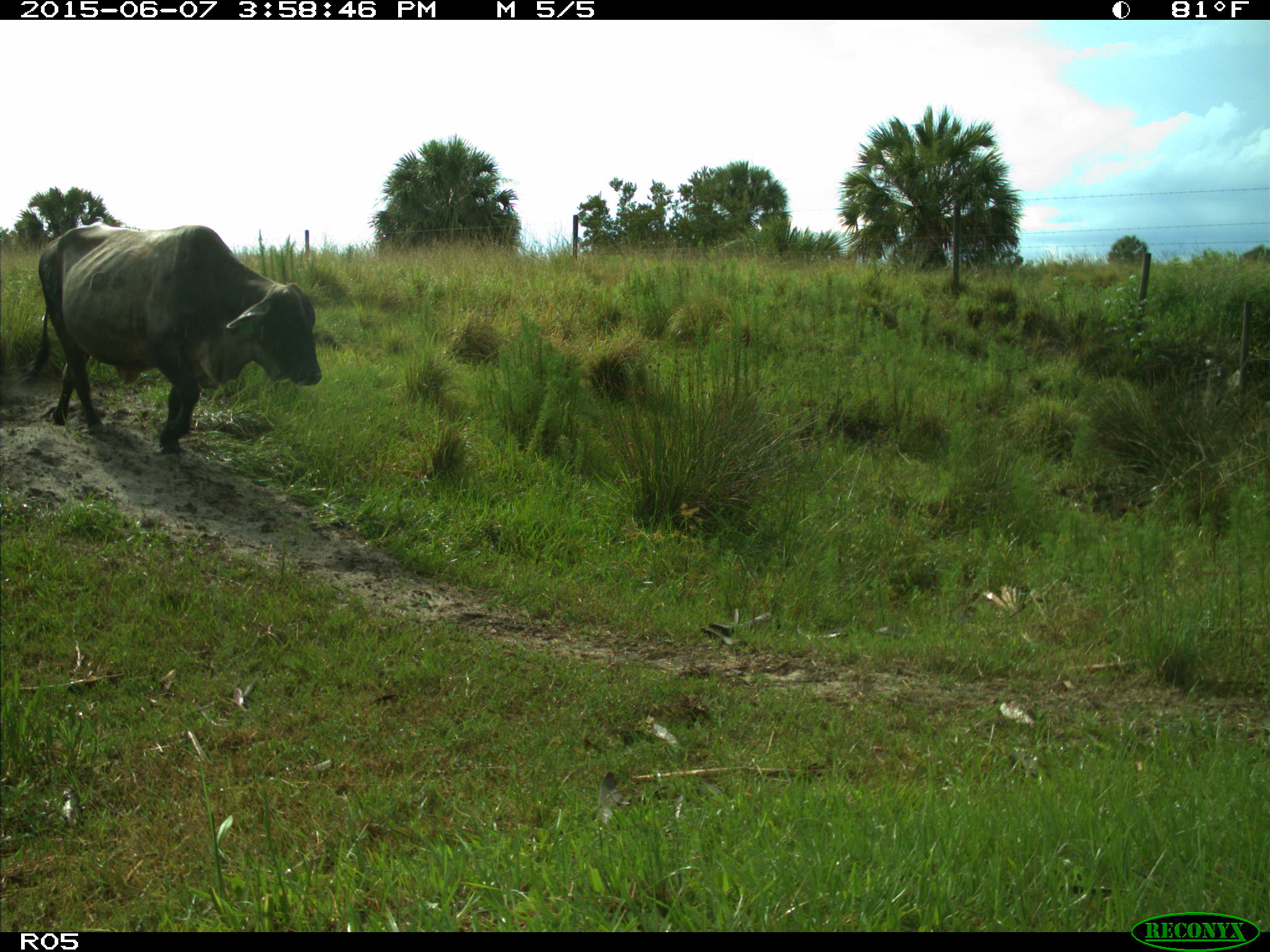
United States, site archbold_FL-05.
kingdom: Animalia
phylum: Chordata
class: Mammalia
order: Artiodactyla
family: Bovidae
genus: Bos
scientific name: Bos taurus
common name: domestic cow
Bos taurus (domestic cow).